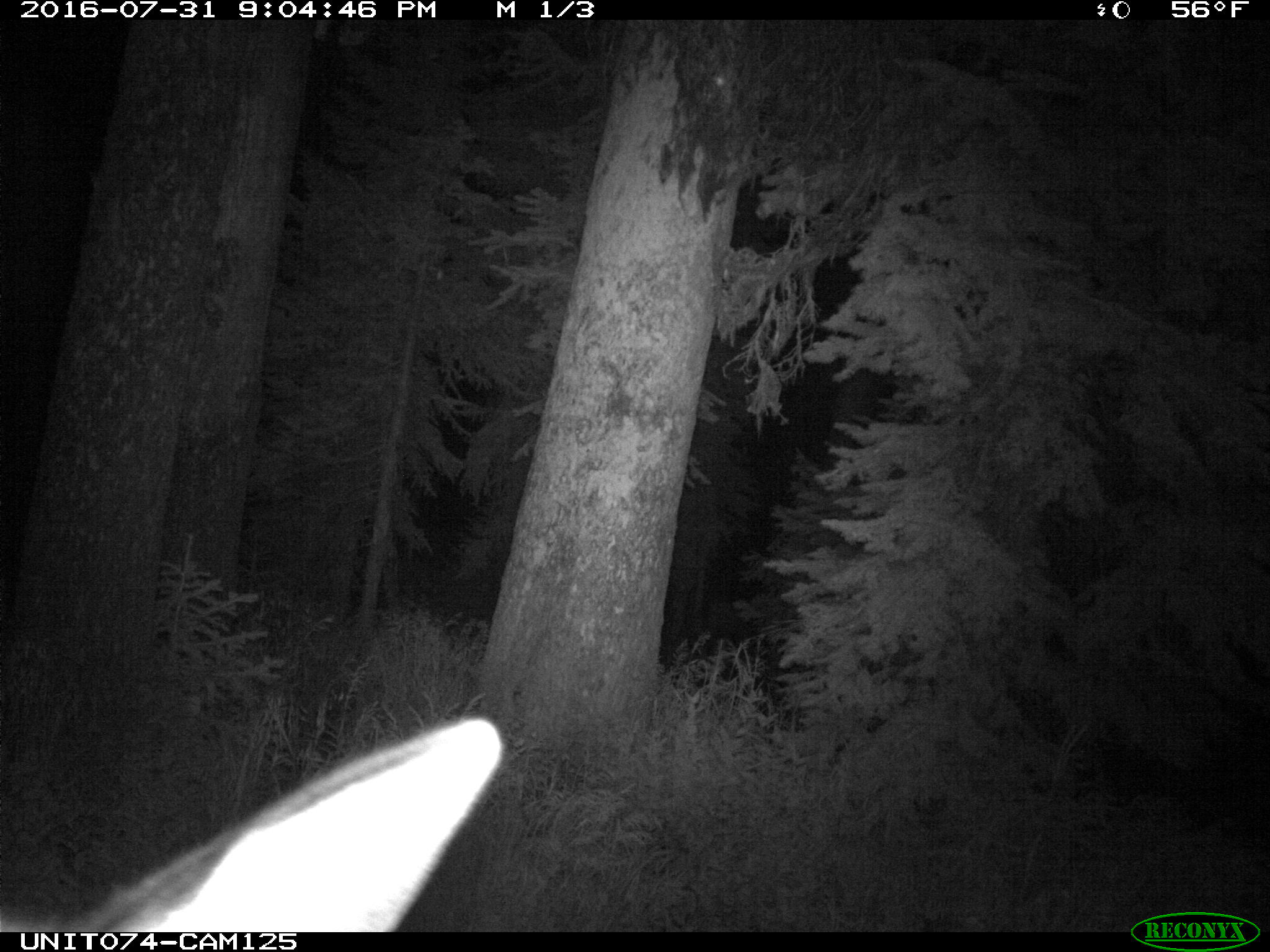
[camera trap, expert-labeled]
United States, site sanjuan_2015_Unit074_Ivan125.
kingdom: Animalia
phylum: Chordata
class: Mammalia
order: Artiodactyla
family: Cervidae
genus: Cervus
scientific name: Cervus elaphus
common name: red deer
Cervus elaphus (red deer).